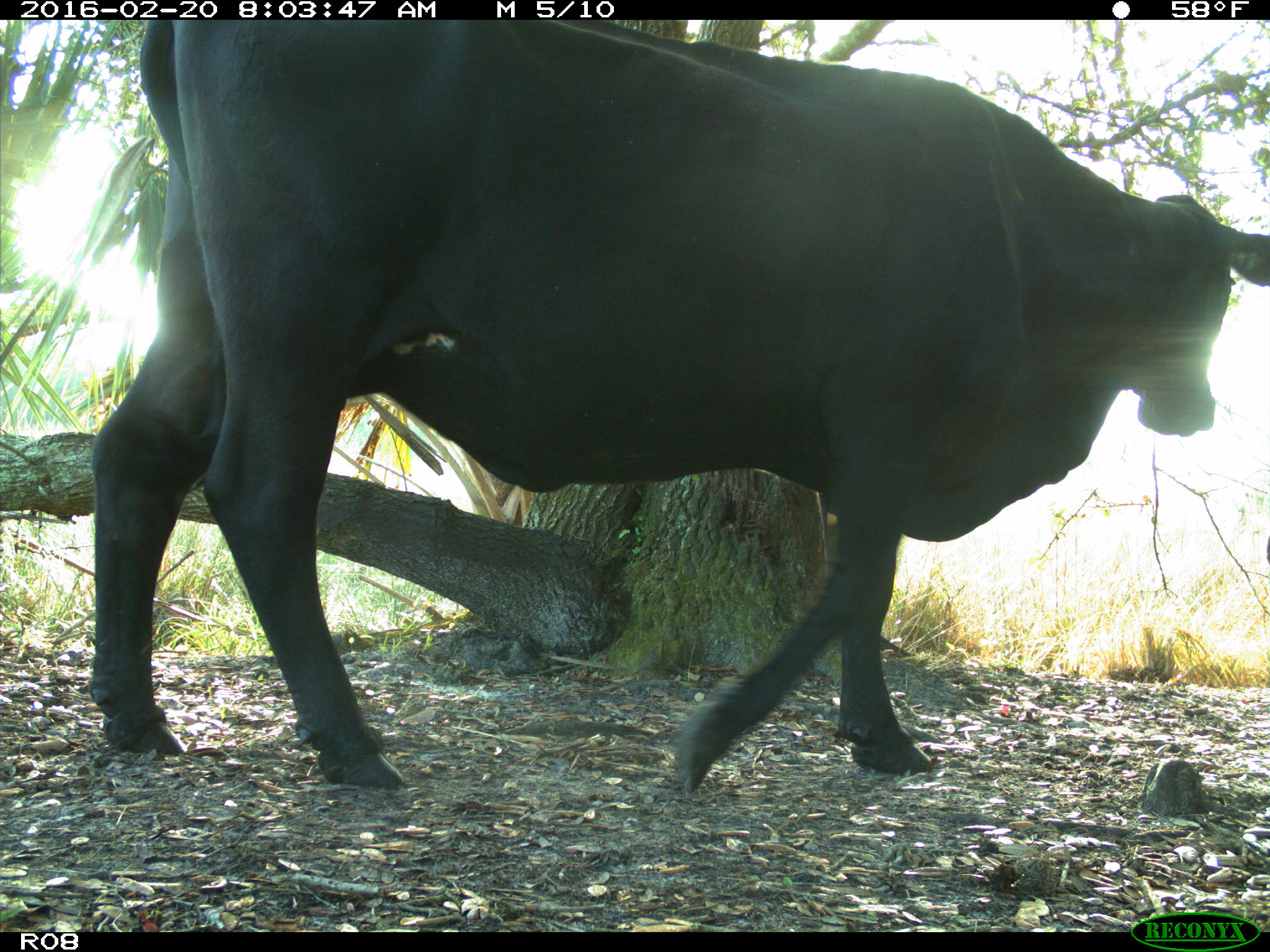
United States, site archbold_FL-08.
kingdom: Animalia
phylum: Chordata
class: Mammalia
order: Artiodactyla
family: Bovidae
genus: Bos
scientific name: Bos taurus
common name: domestic cow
Bos taurus (domestic cow).